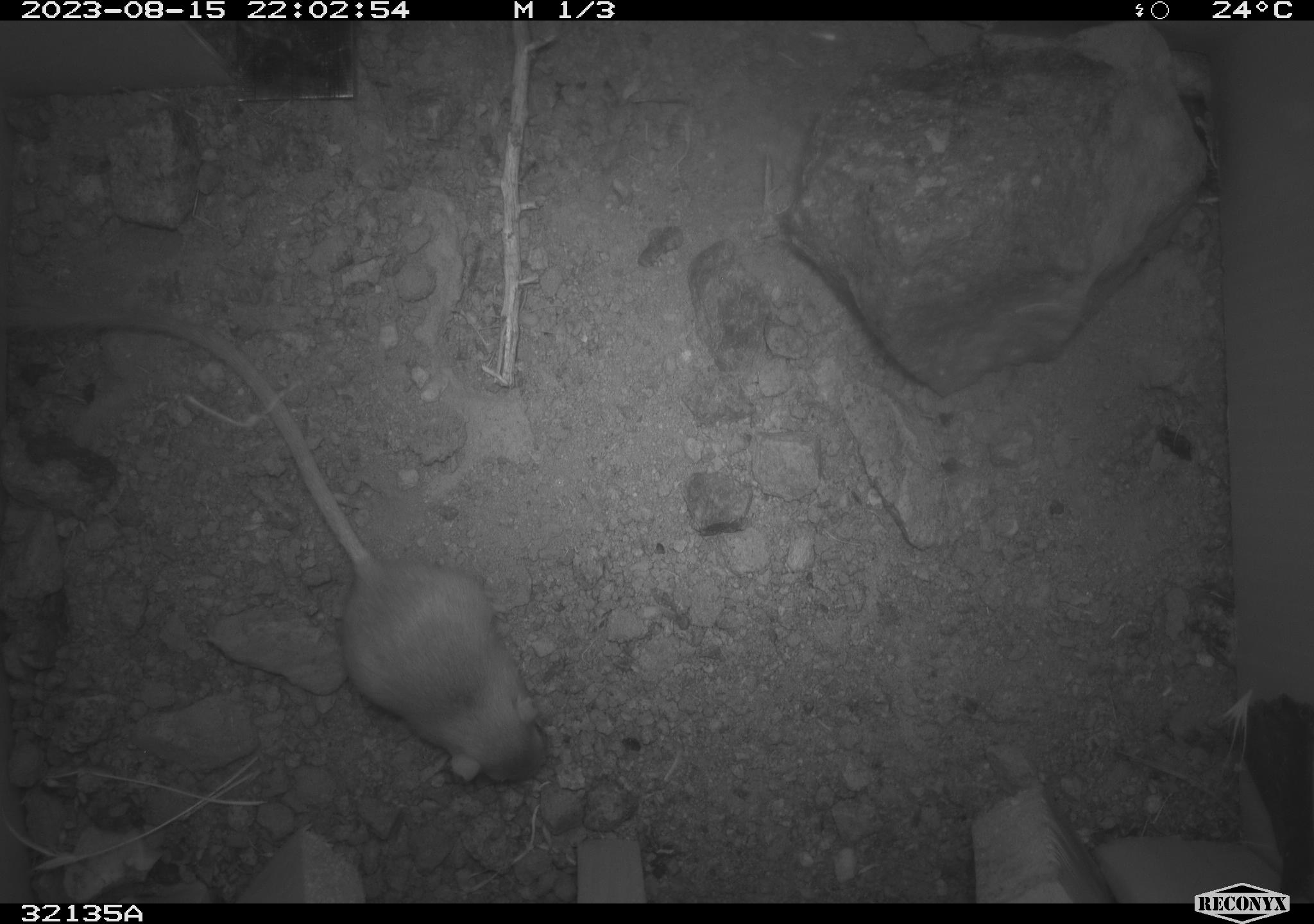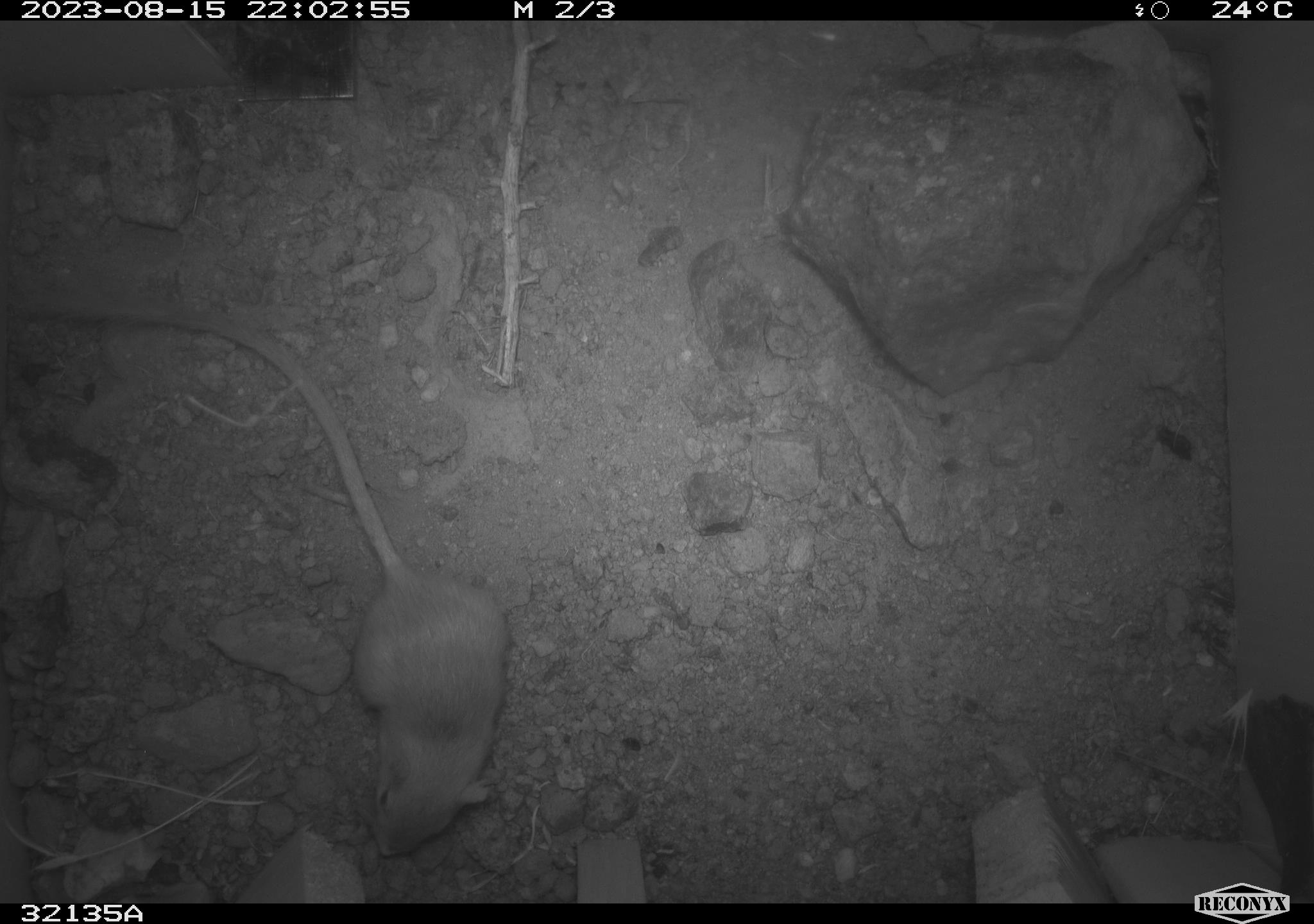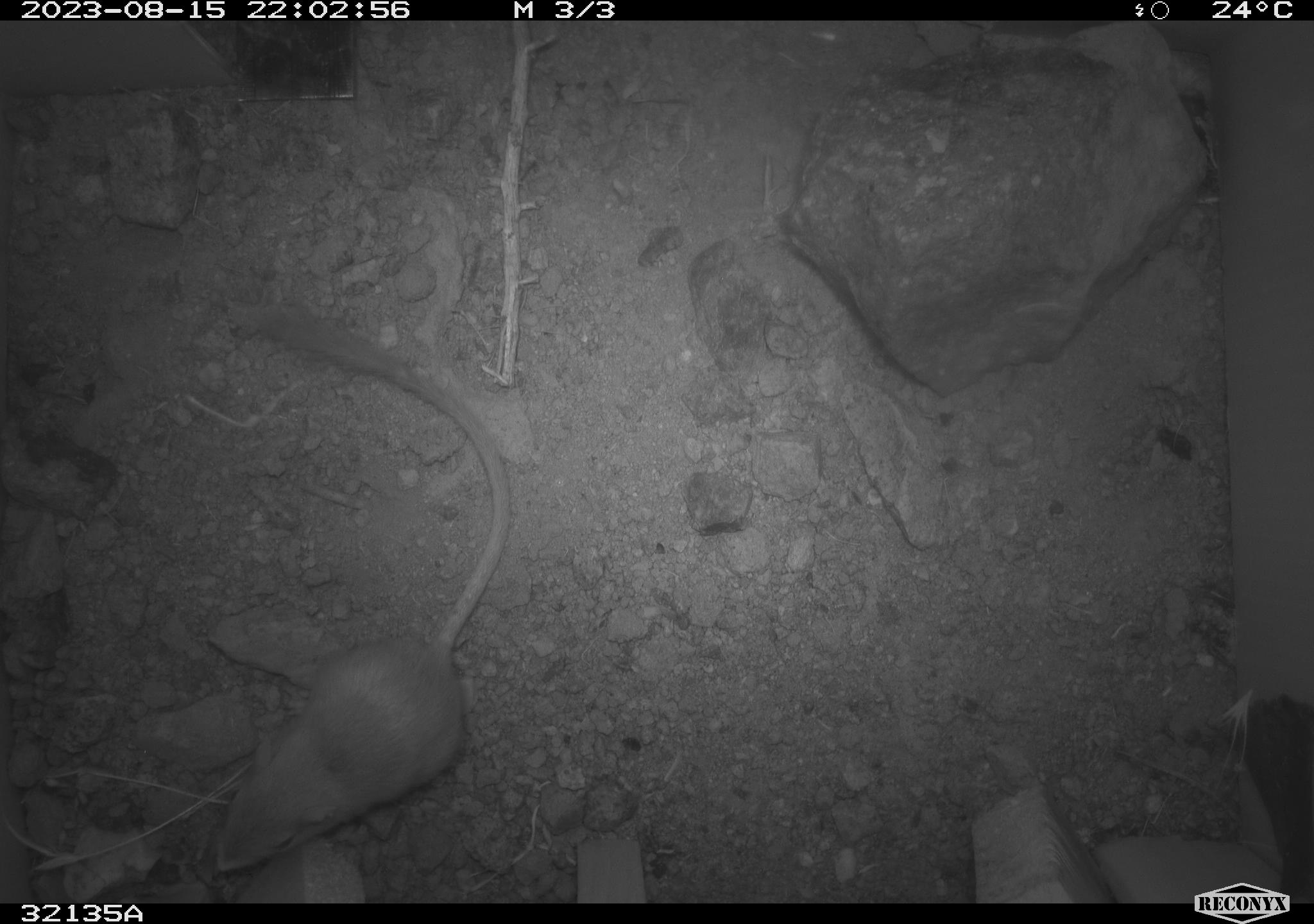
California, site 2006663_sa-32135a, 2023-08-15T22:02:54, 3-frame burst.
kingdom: Animalia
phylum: Chordata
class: Mammalia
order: Rodentia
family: Heteromyidae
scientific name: Heteromyidae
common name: kangaroo rats and pocket mice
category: heteromyidae family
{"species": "heteromyidae family (kangaroo rats and pocket mice) (Heteromyidae)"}